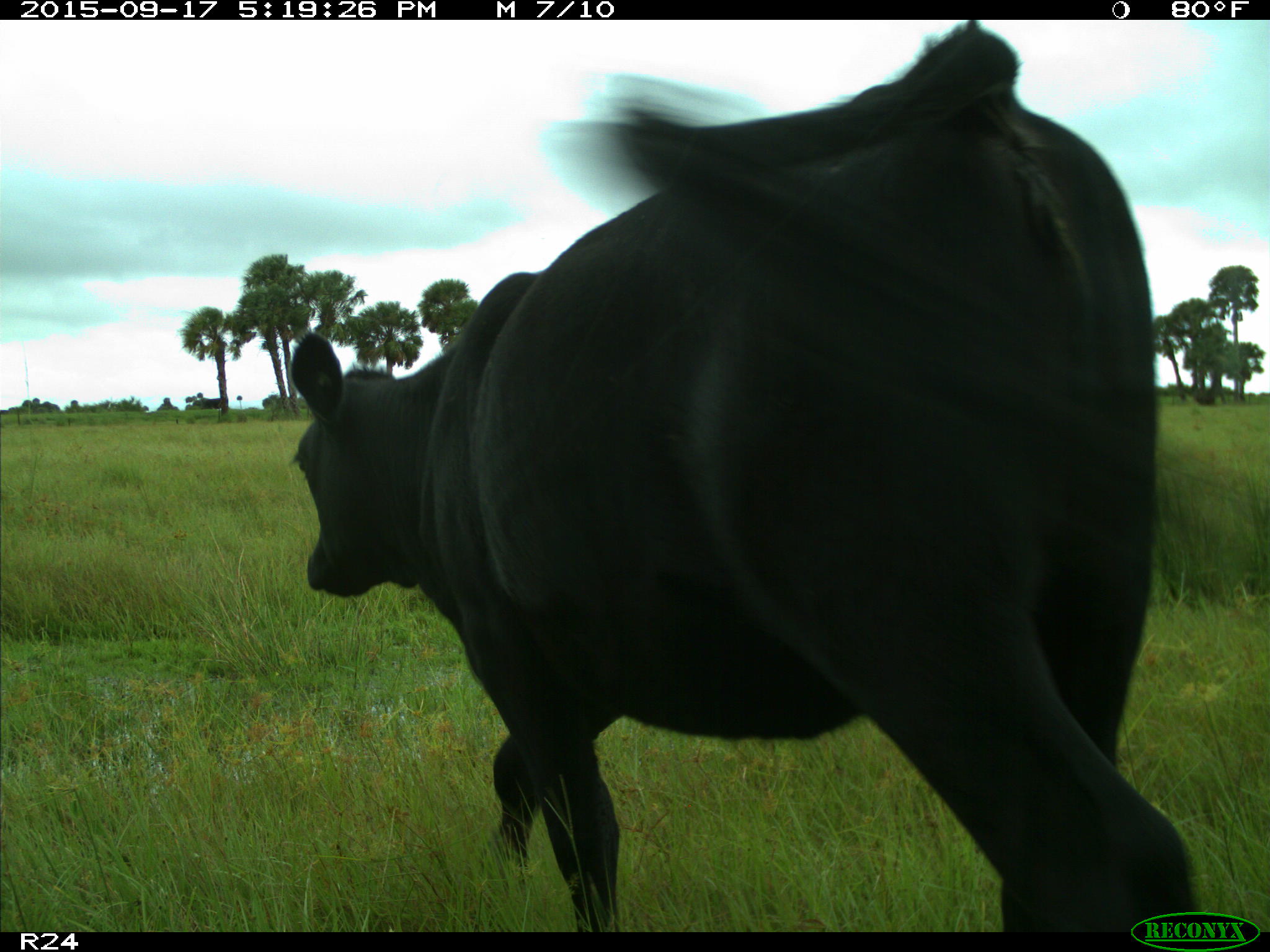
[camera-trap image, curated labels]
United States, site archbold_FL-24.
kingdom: Animalia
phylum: Chordata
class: Mammalia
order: Artiodactyla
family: Bovidae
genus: Bos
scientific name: Bos taurus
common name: domestic cow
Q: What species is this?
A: Bos taurus (domestic cow).